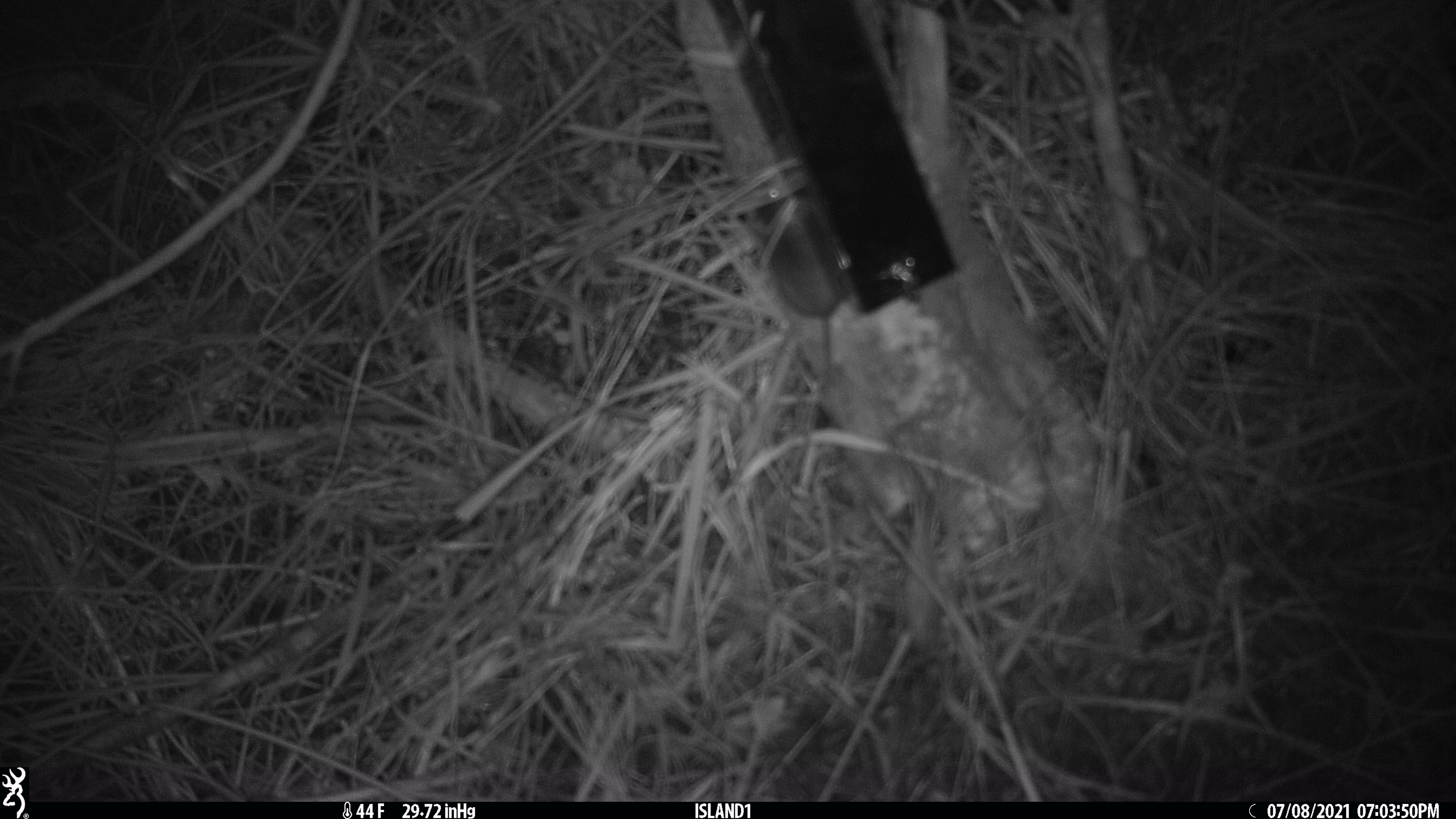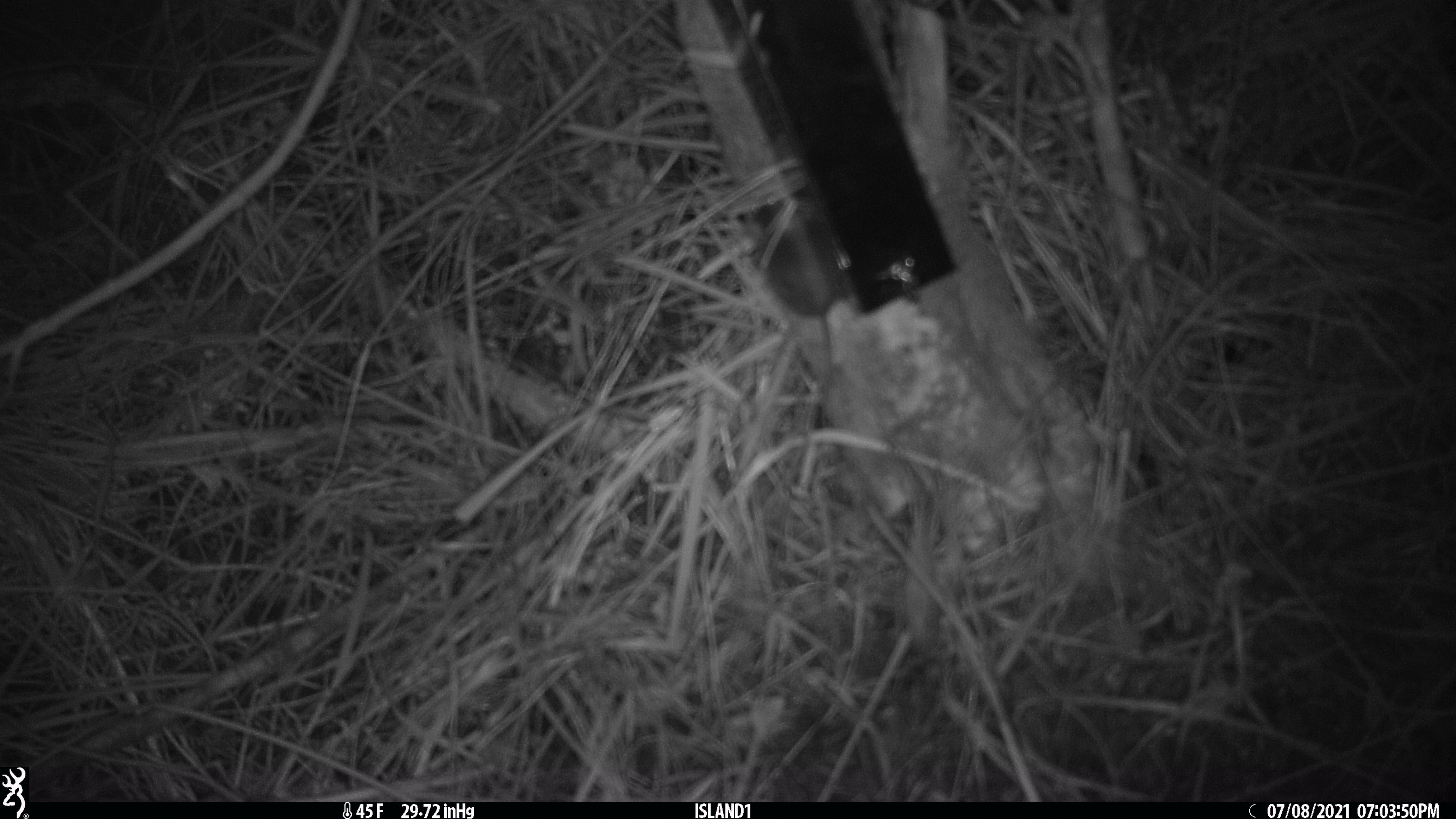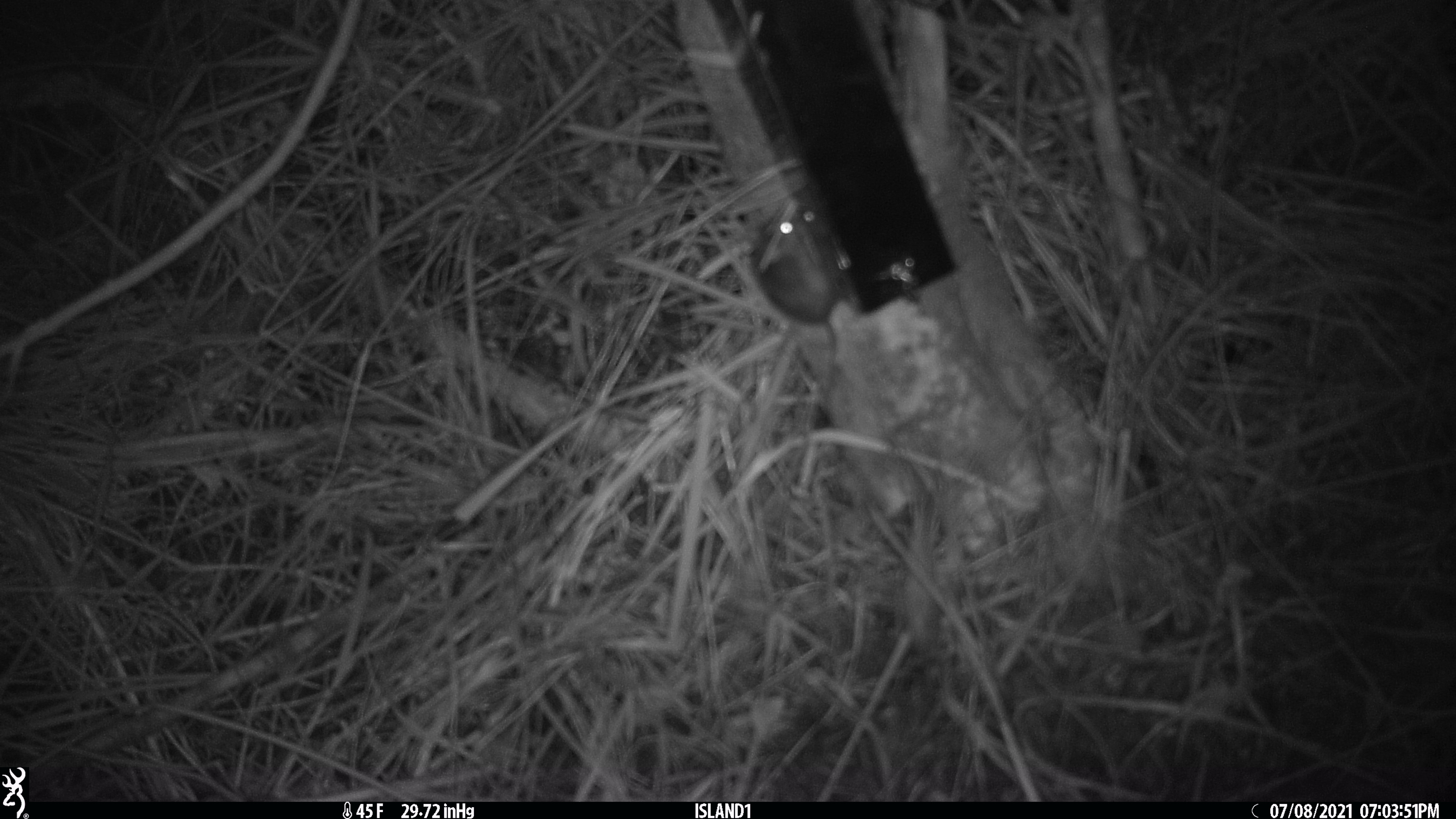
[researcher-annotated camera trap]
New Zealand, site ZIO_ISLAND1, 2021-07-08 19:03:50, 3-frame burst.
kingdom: Animalia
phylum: Chordata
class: Mammalia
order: Rodentia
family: Muridae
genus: Mus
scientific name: Mus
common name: mouse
Mouse (Mus).